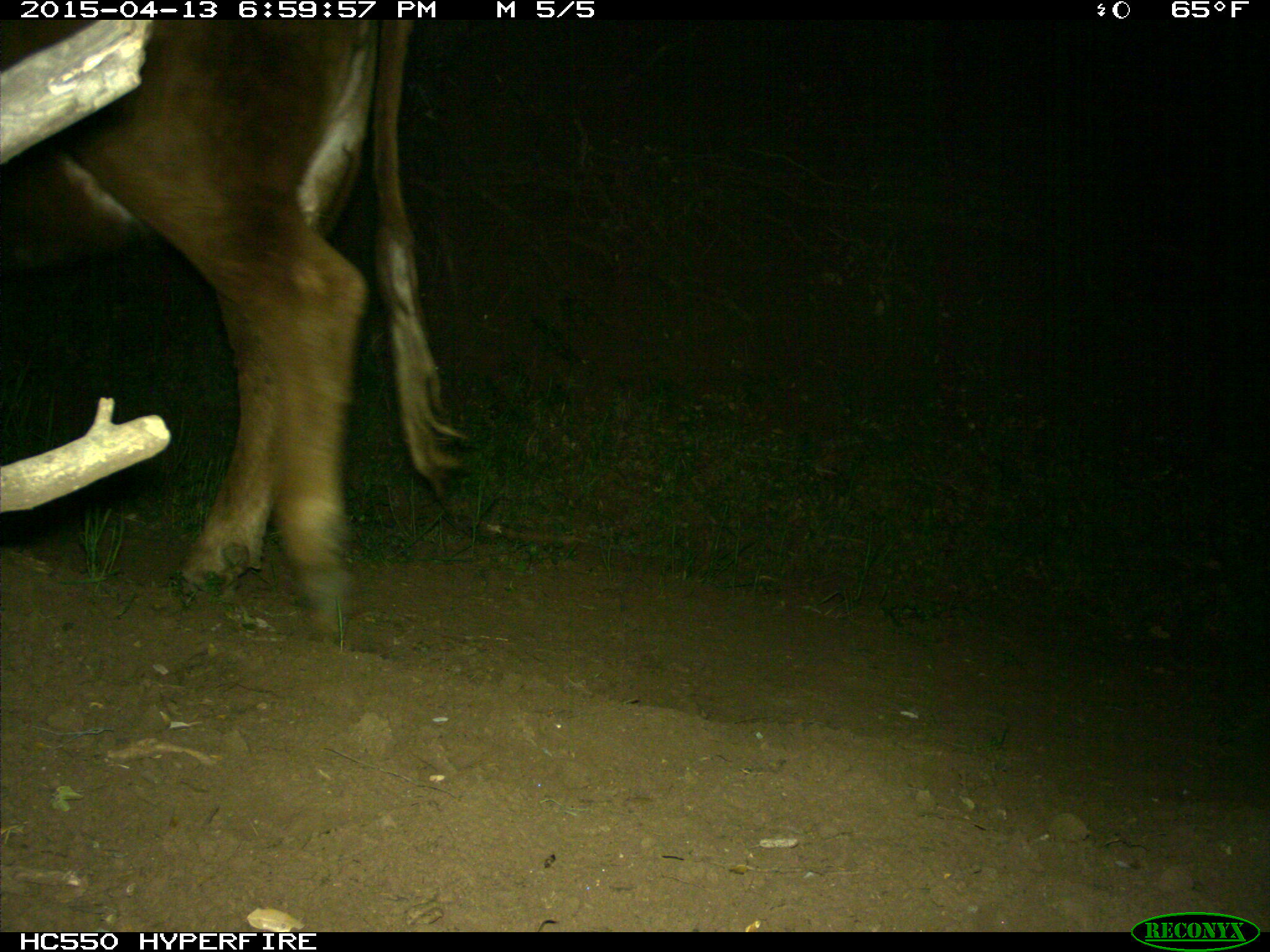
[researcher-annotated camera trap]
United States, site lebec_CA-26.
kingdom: Animalia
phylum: Chordata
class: Mammalia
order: Artiodactyla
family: Bovidae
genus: Bos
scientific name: Bos taurus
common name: domestic cow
Bos taurus (domestic cow).